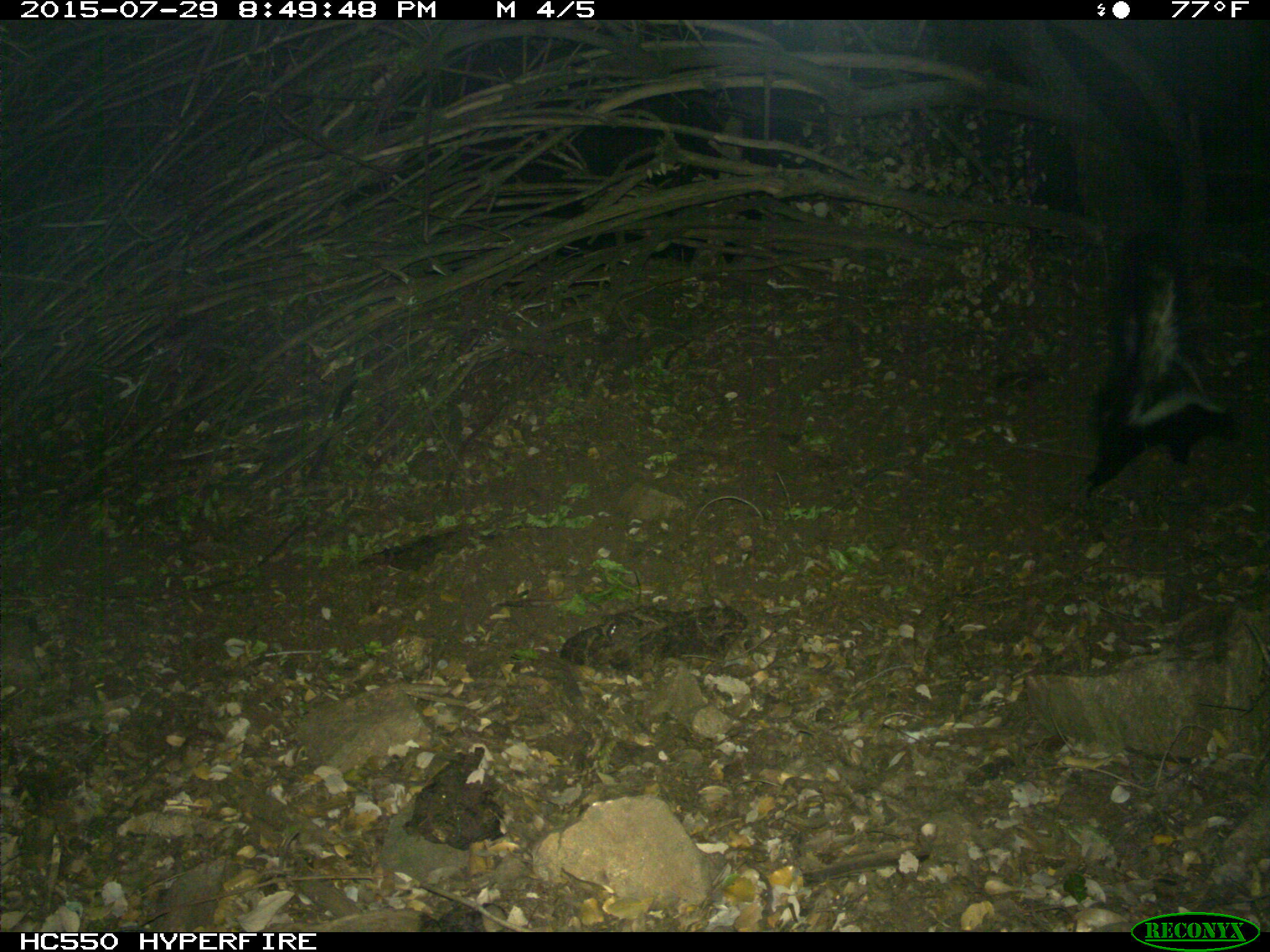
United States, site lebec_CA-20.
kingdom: Animalia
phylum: Chordata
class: Mammalia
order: Carnivora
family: Mephitidae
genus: Mephitis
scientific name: Mephitis mephitis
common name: striped skunk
Mephitis mephitis (striped skunk).